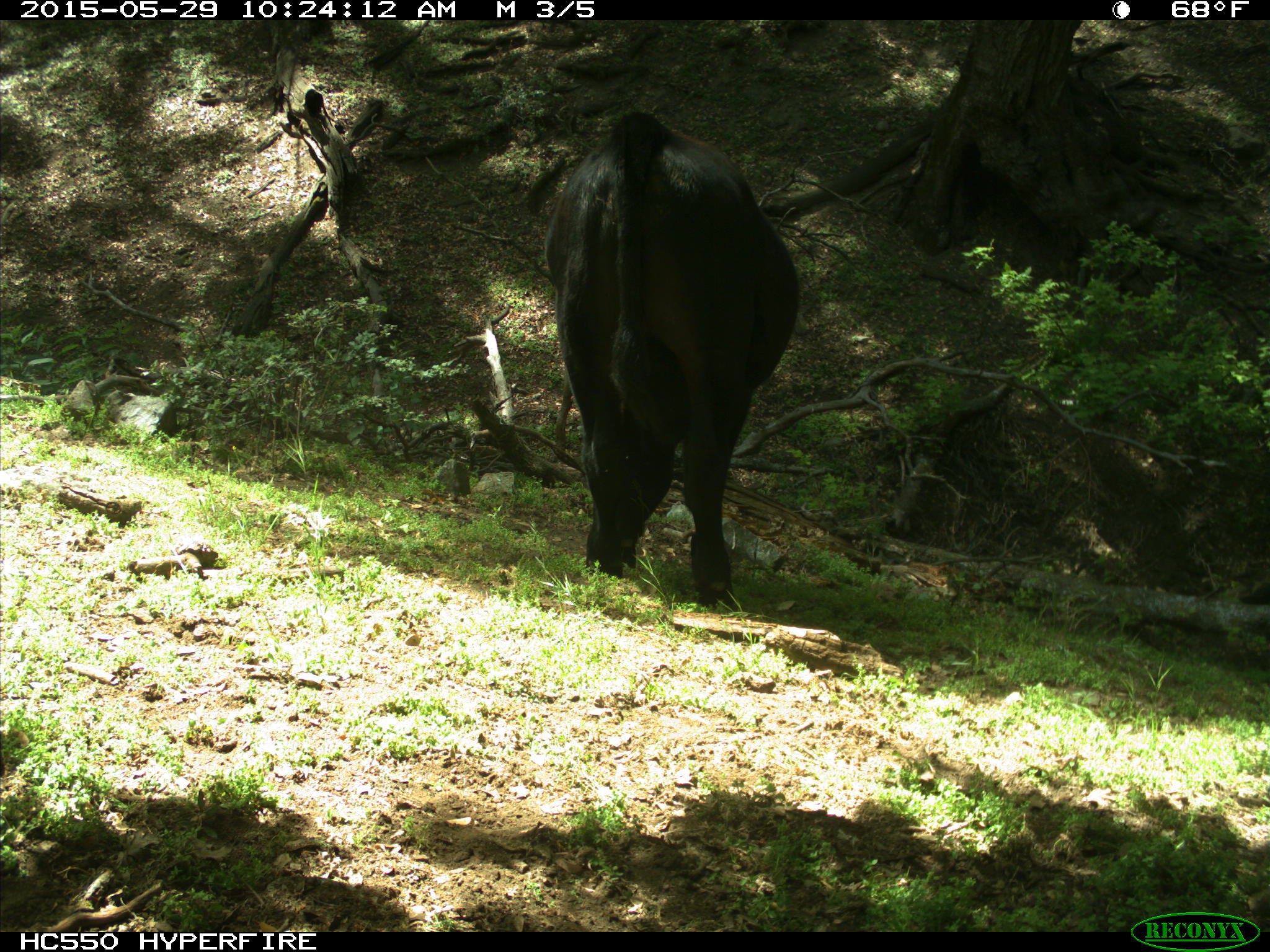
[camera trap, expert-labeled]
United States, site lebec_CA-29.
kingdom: Animalia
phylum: Chordata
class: Mammalia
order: Artiodactyla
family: Bovidae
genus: Bos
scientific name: Bos taurus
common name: domestic cow